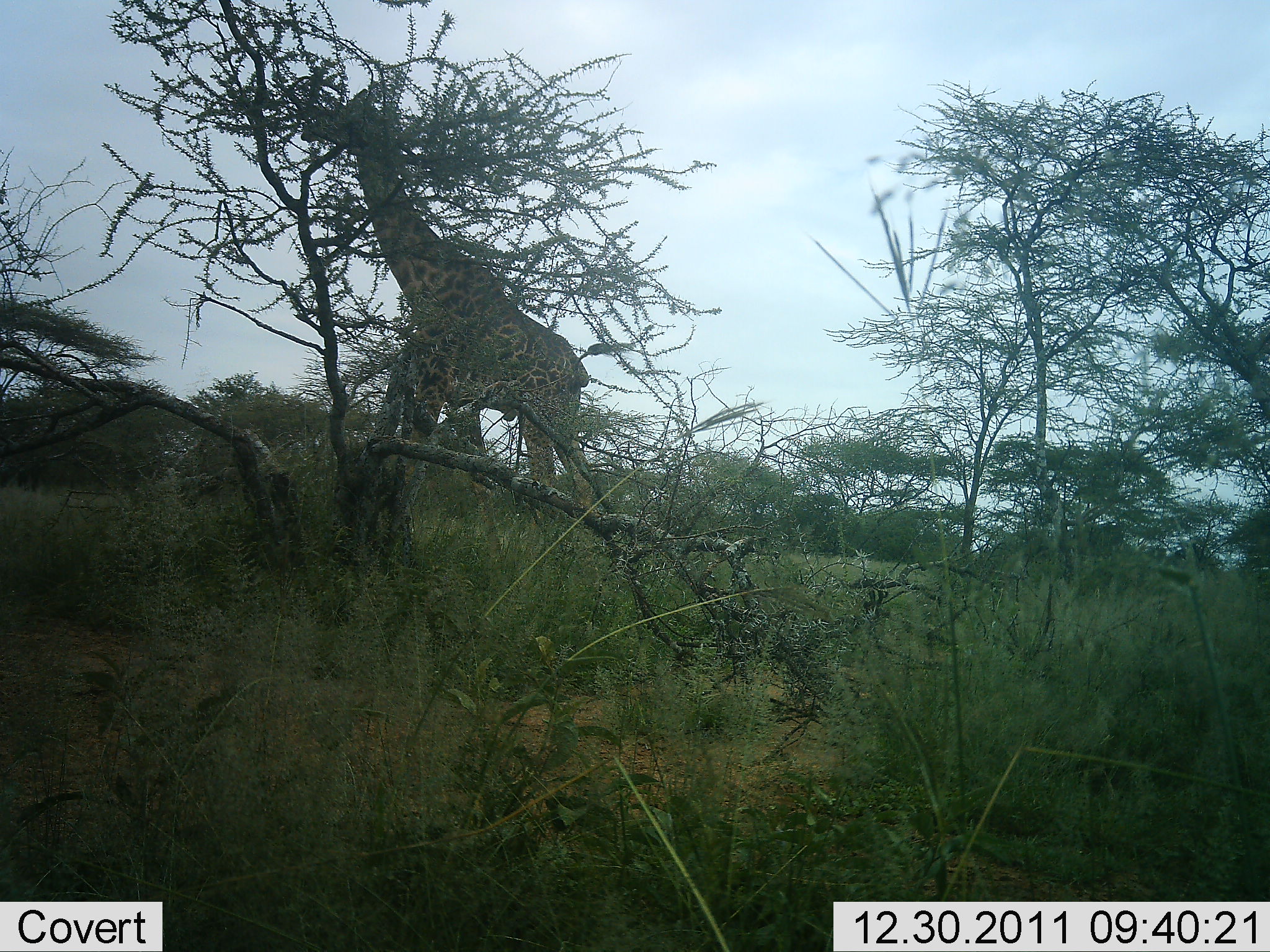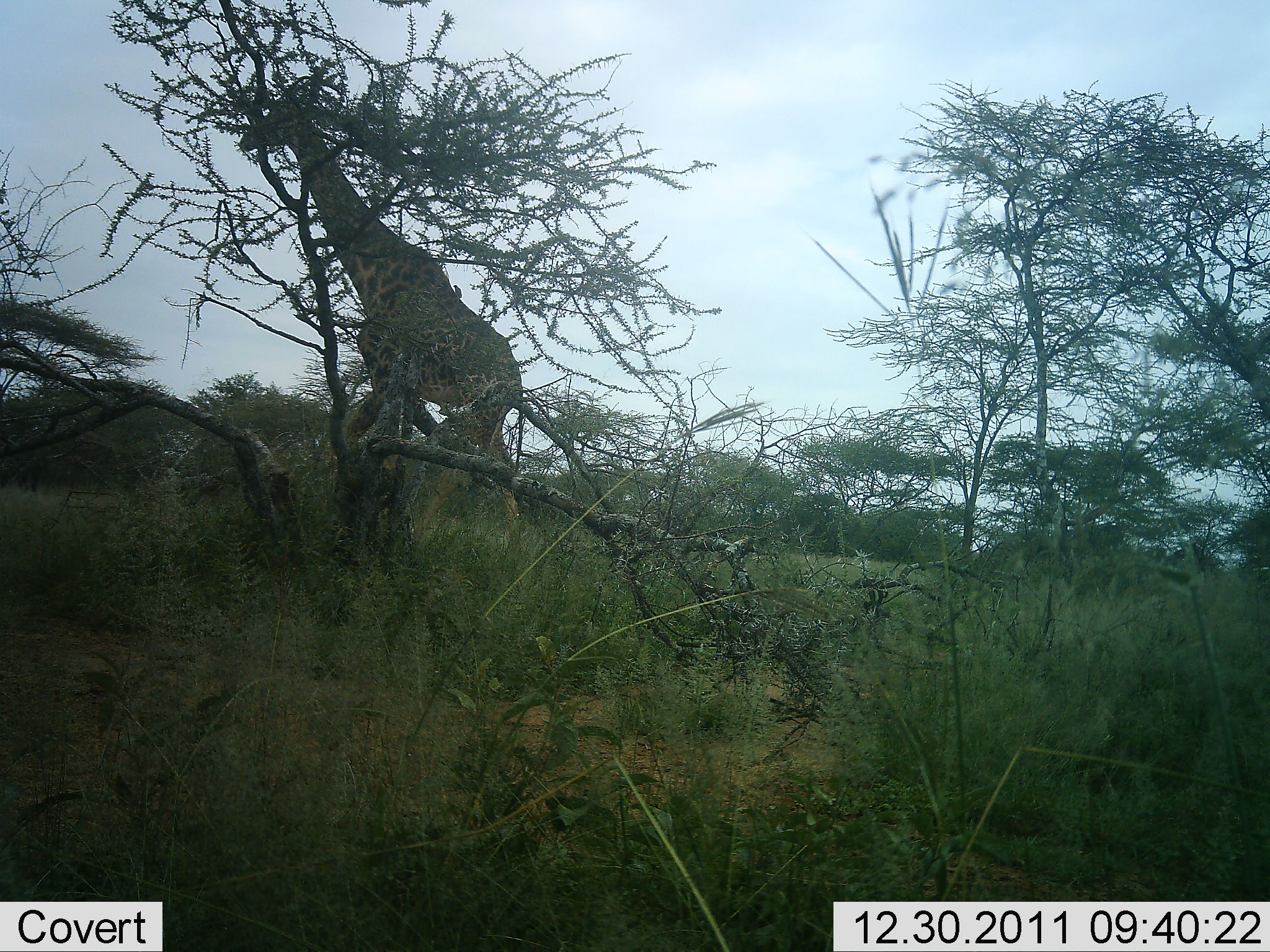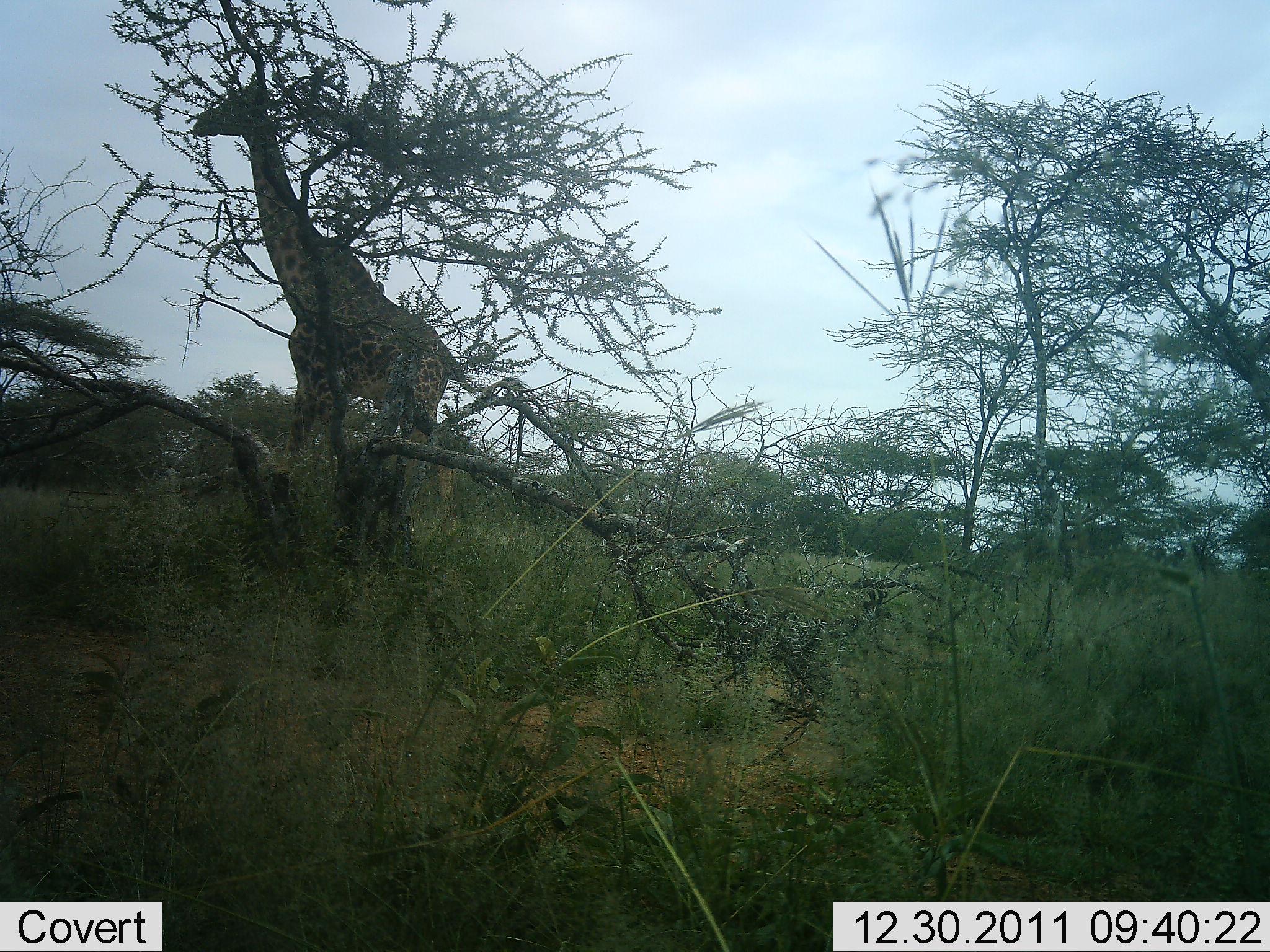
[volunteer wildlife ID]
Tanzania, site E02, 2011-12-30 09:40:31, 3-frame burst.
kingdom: Animalia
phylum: Chordata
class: Mammalia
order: Artiodactyla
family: Giraffidae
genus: Giraffa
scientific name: Giraffa camelopardalis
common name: giraffe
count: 1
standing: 7%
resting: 0%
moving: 79%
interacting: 0%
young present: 0%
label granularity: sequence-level